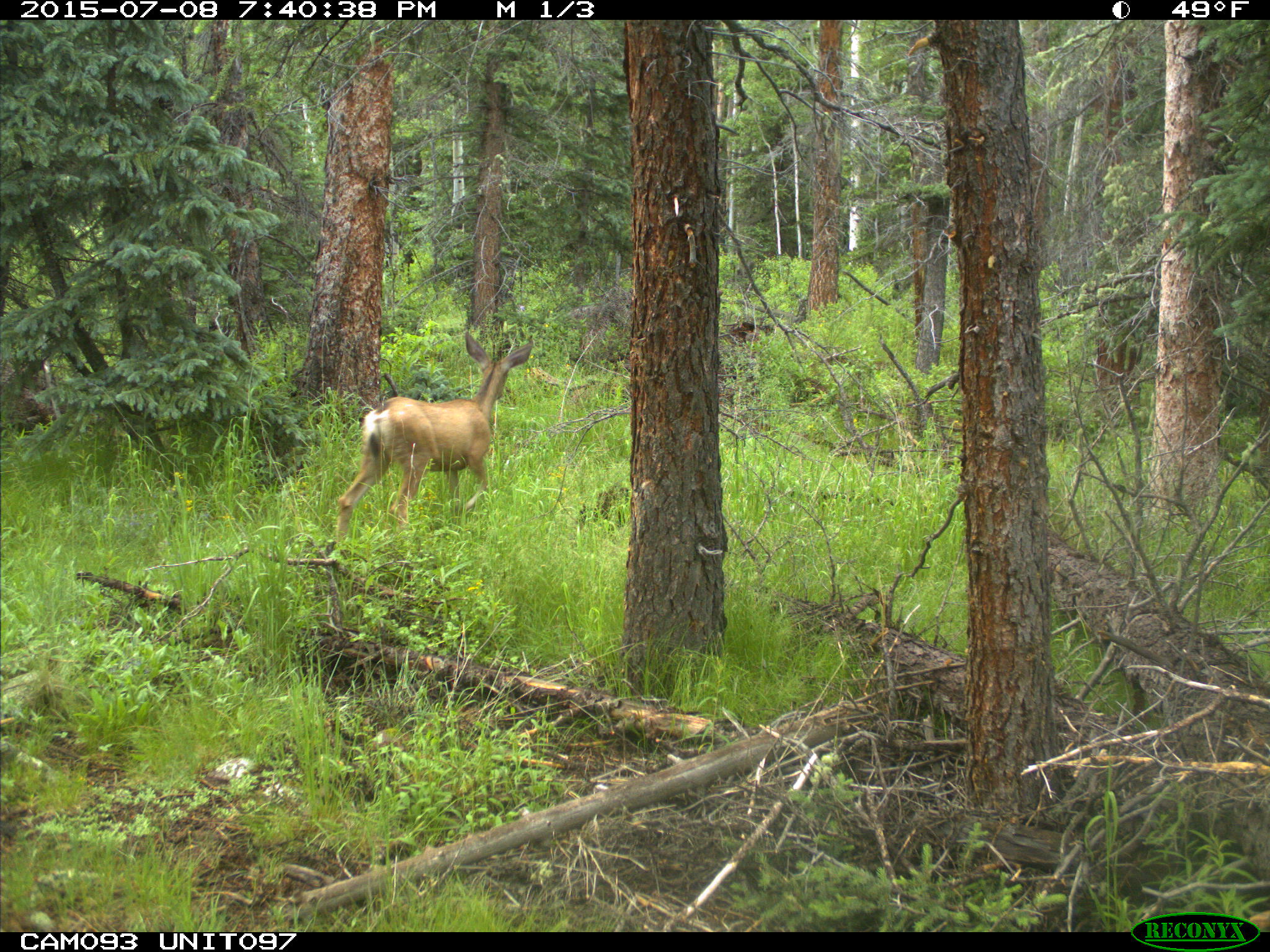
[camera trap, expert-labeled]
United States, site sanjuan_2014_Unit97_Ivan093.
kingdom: Animalia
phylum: Chordata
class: Mammalia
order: Artiodactyla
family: Cervidae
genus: Odocoileus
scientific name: Odocoileus hemionus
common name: mule deer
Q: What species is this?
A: Odocoileus hemionus (mule deer).